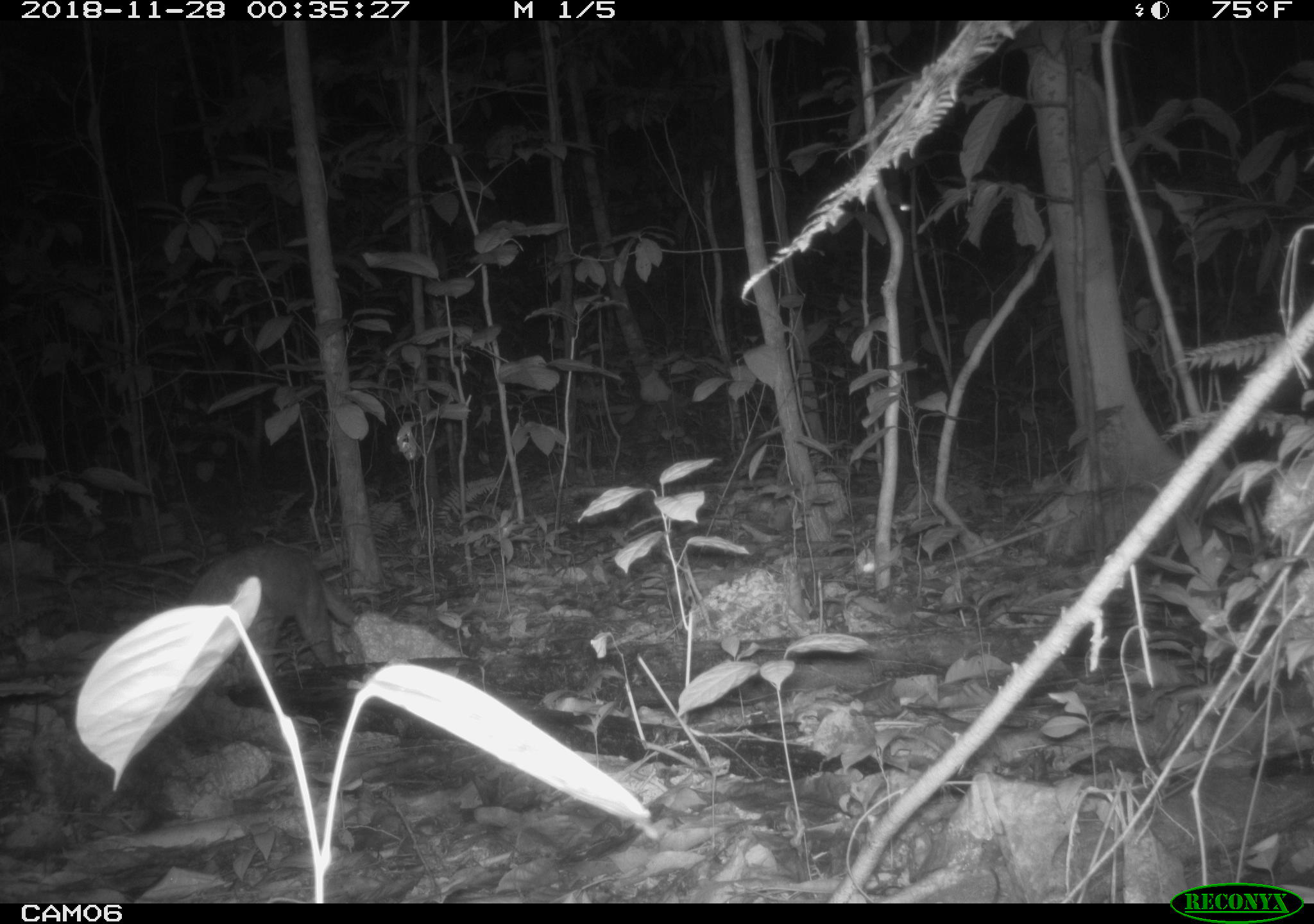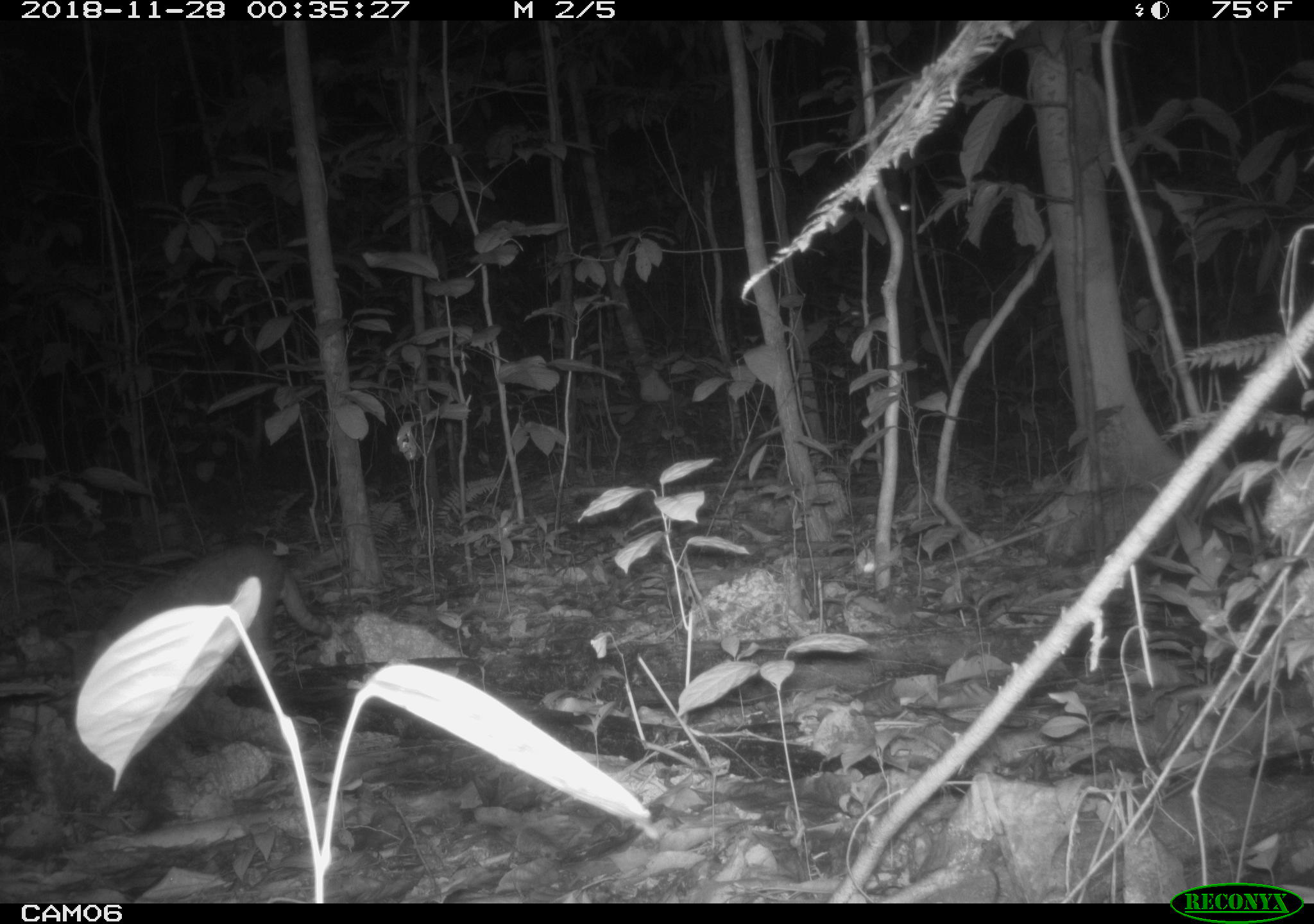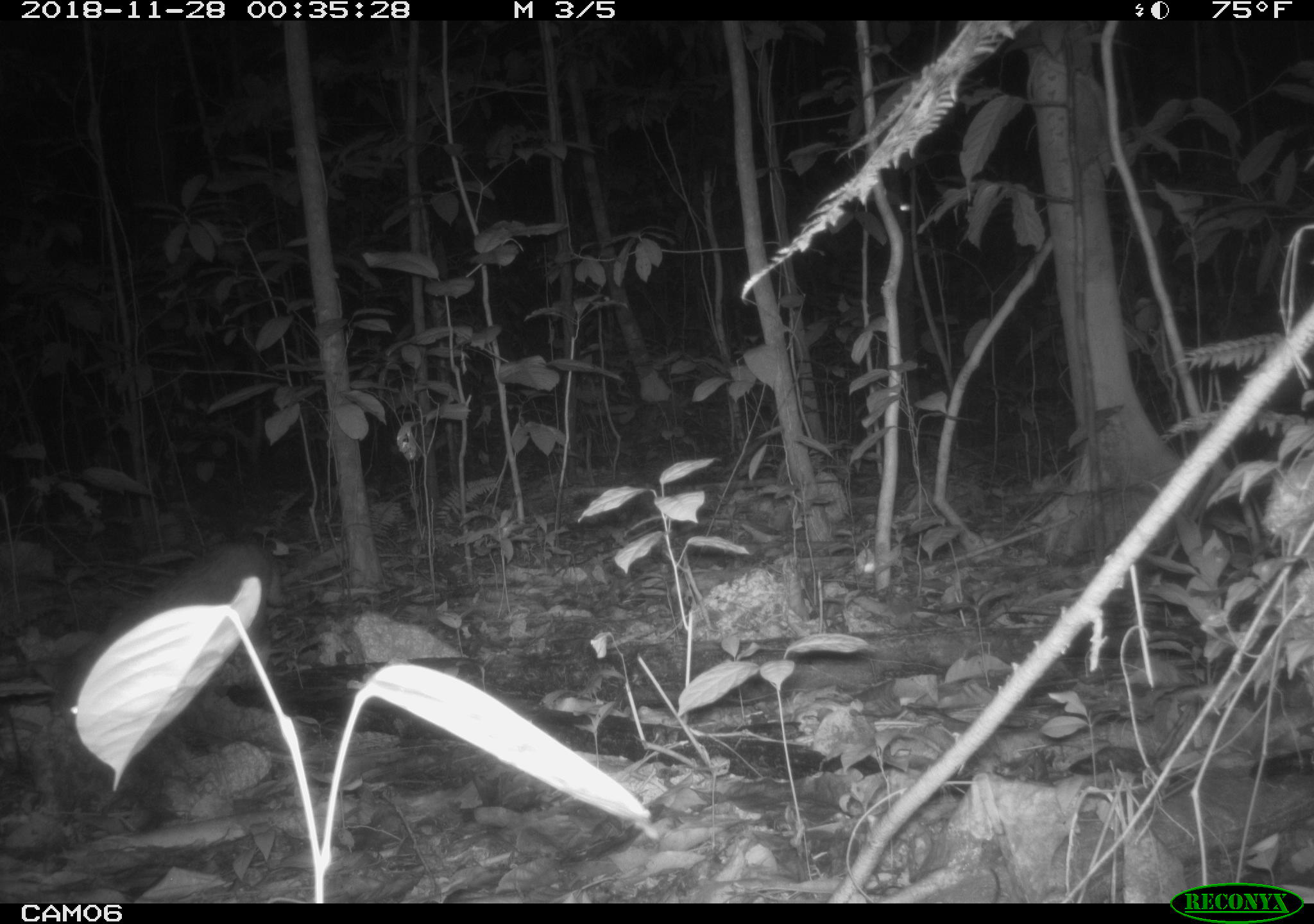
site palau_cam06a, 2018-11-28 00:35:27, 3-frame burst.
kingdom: Animalia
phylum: Chordata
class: Mammalia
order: Carnivora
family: Felidae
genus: Felis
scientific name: Felis catus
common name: cat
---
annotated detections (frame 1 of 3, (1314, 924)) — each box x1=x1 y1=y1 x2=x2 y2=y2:
cat: x1=178 y1=543 x2=358 y2=676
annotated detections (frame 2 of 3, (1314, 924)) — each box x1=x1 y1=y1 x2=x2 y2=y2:
cat: x1=84 y1=542 x2=333 y2=690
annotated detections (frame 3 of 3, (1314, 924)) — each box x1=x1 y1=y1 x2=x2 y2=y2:
cat: x1=74 y1=539 x2=288 y2=685